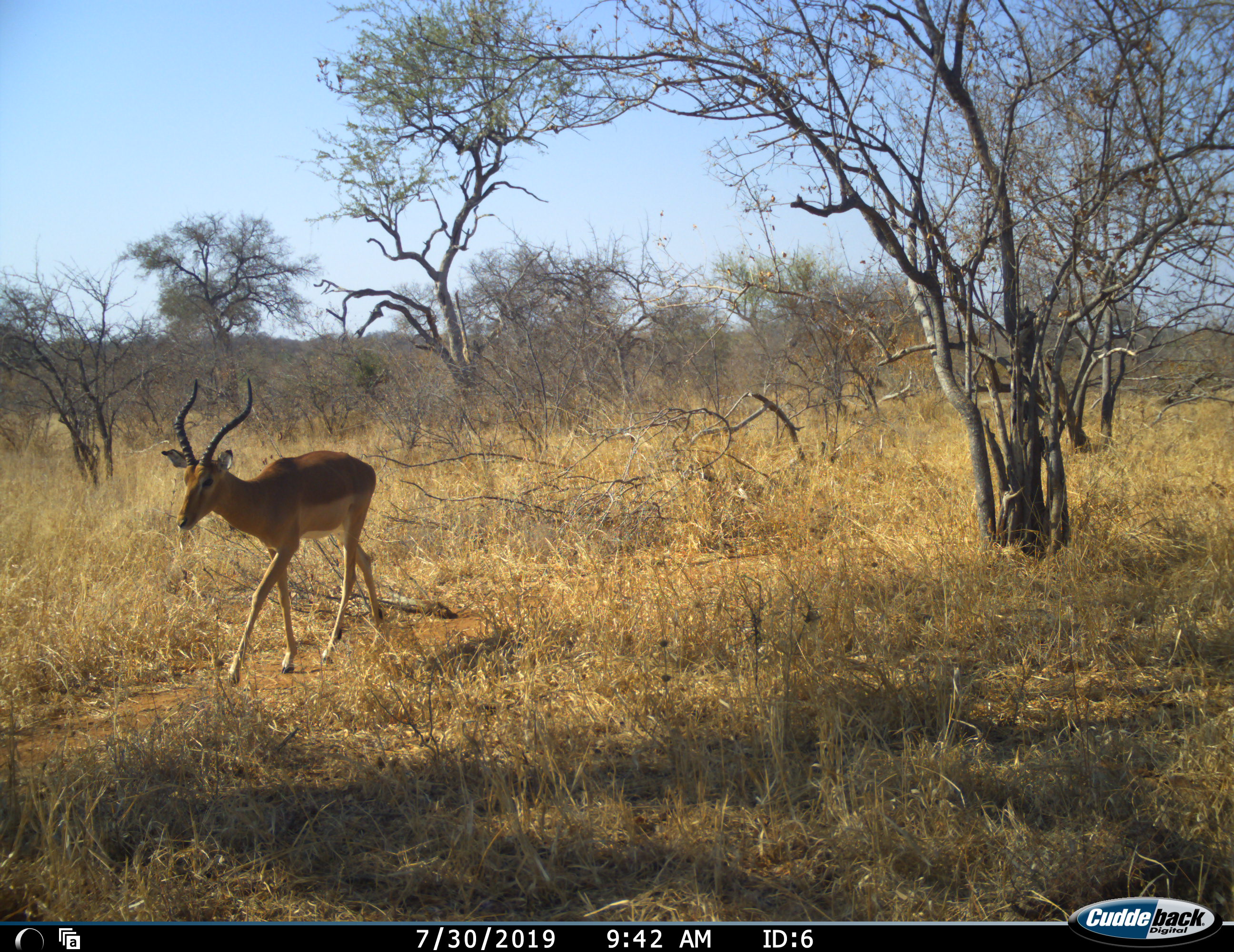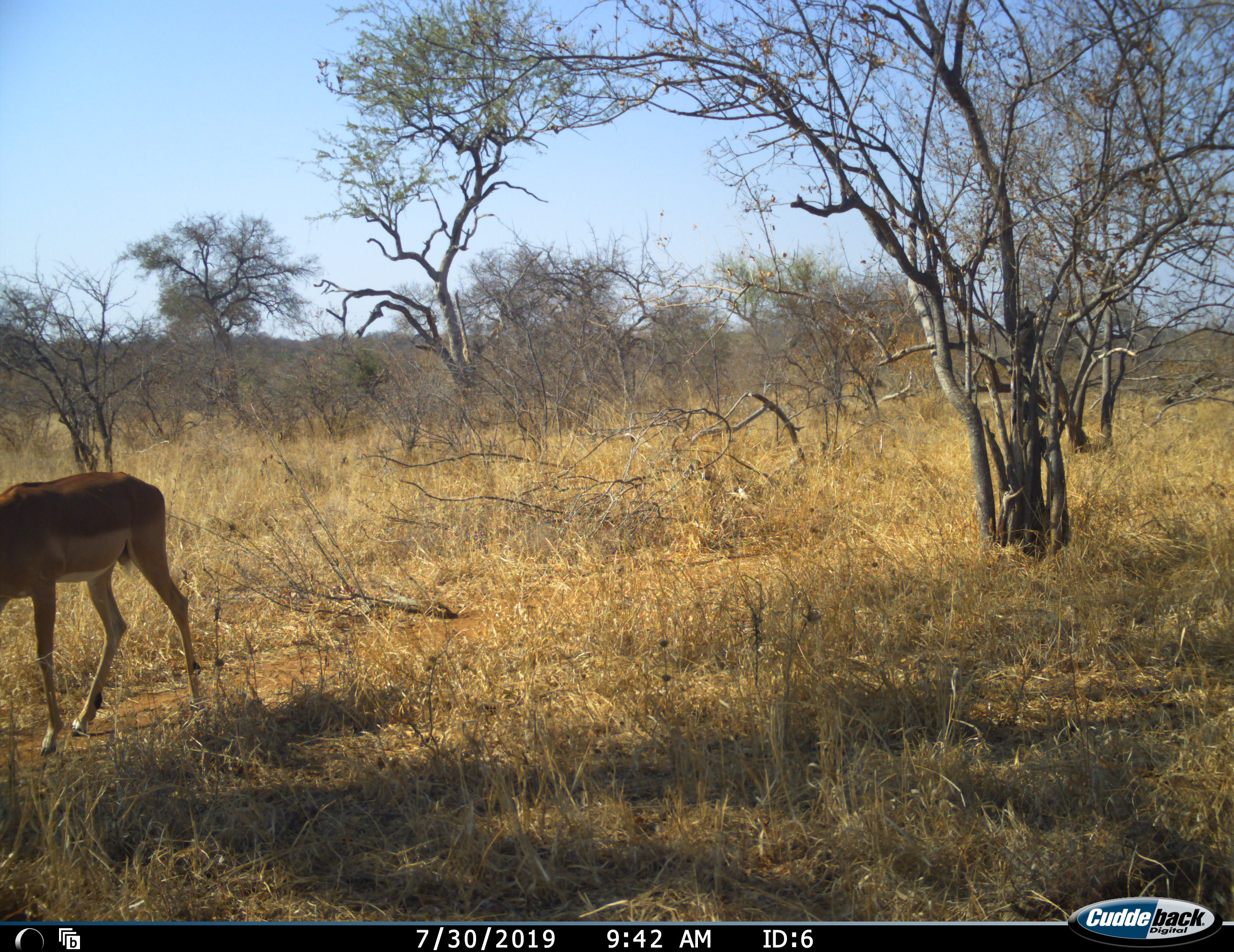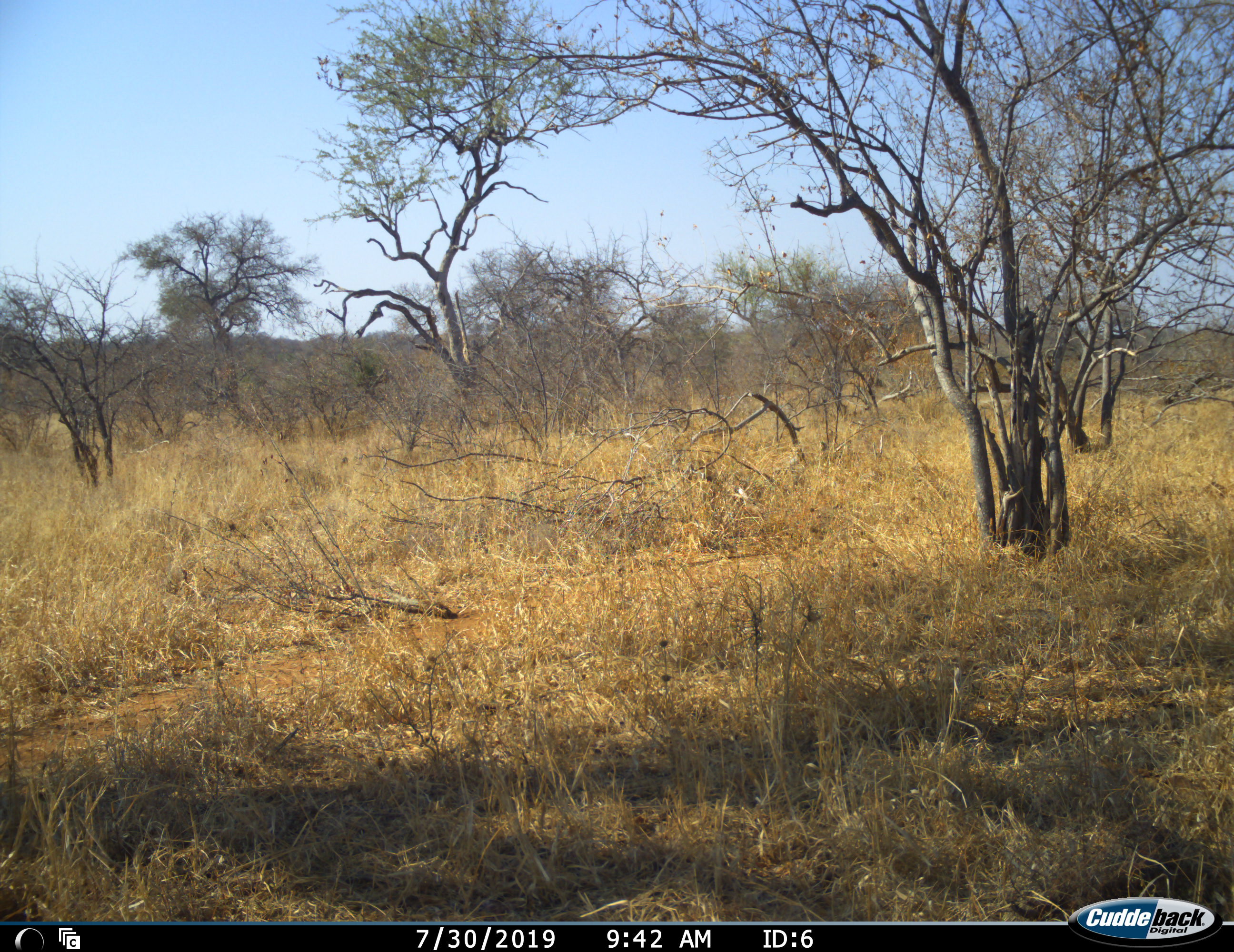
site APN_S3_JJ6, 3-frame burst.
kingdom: Animalia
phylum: Chordata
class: Mammalia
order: Artiodactyla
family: Bovidae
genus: Aepyceros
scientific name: Aepyceros melampus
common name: impala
Impala (Aepyceros melampus), count 1. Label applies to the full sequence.